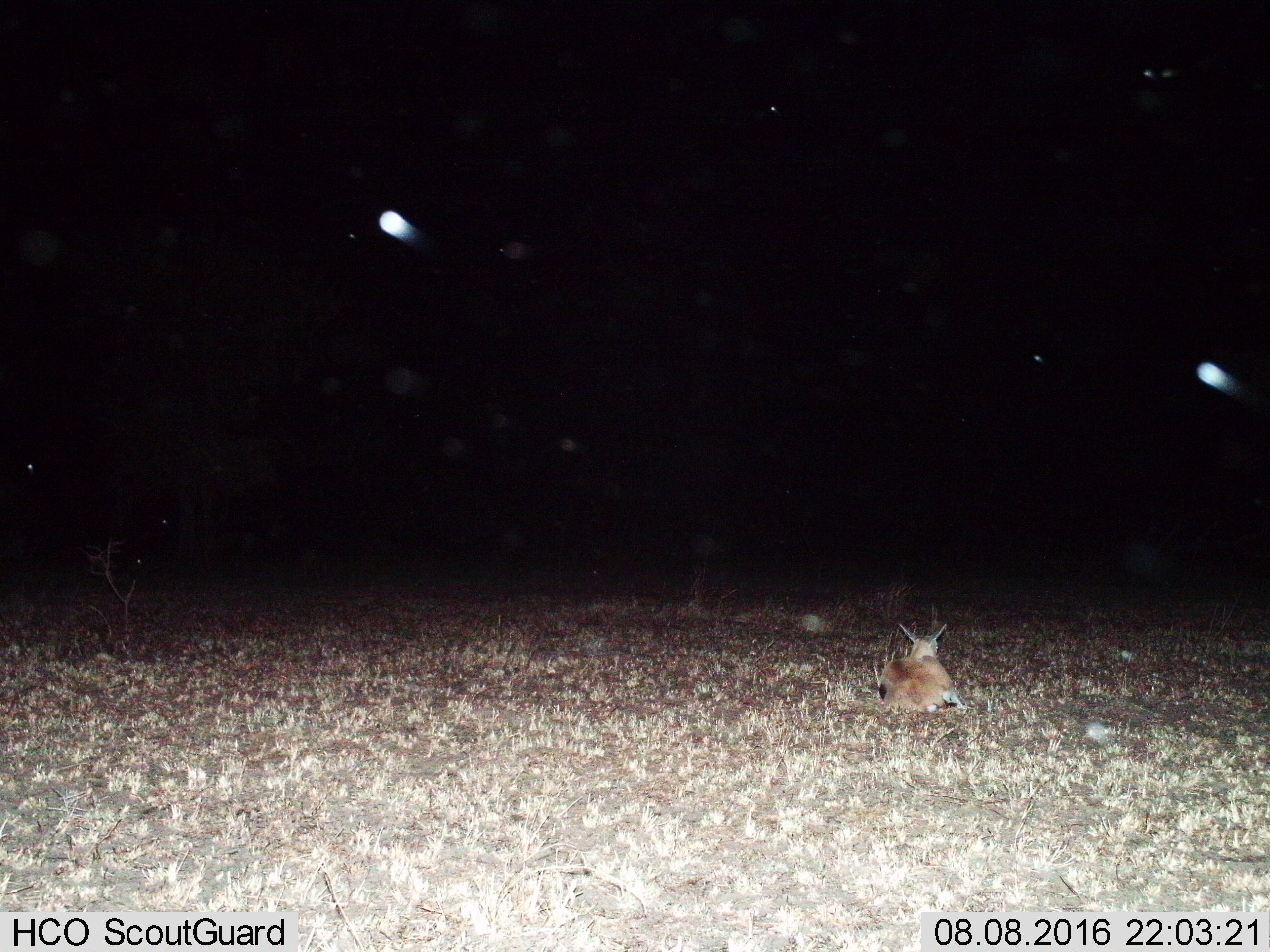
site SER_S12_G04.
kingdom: Animalia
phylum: Chordata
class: Mammalia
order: Artiodactyla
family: Bovidae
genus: Eudorcas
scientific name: Eudorcas thomsonii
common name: thomson's gazelle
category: gazellethomsons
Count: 1.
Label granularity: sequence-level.